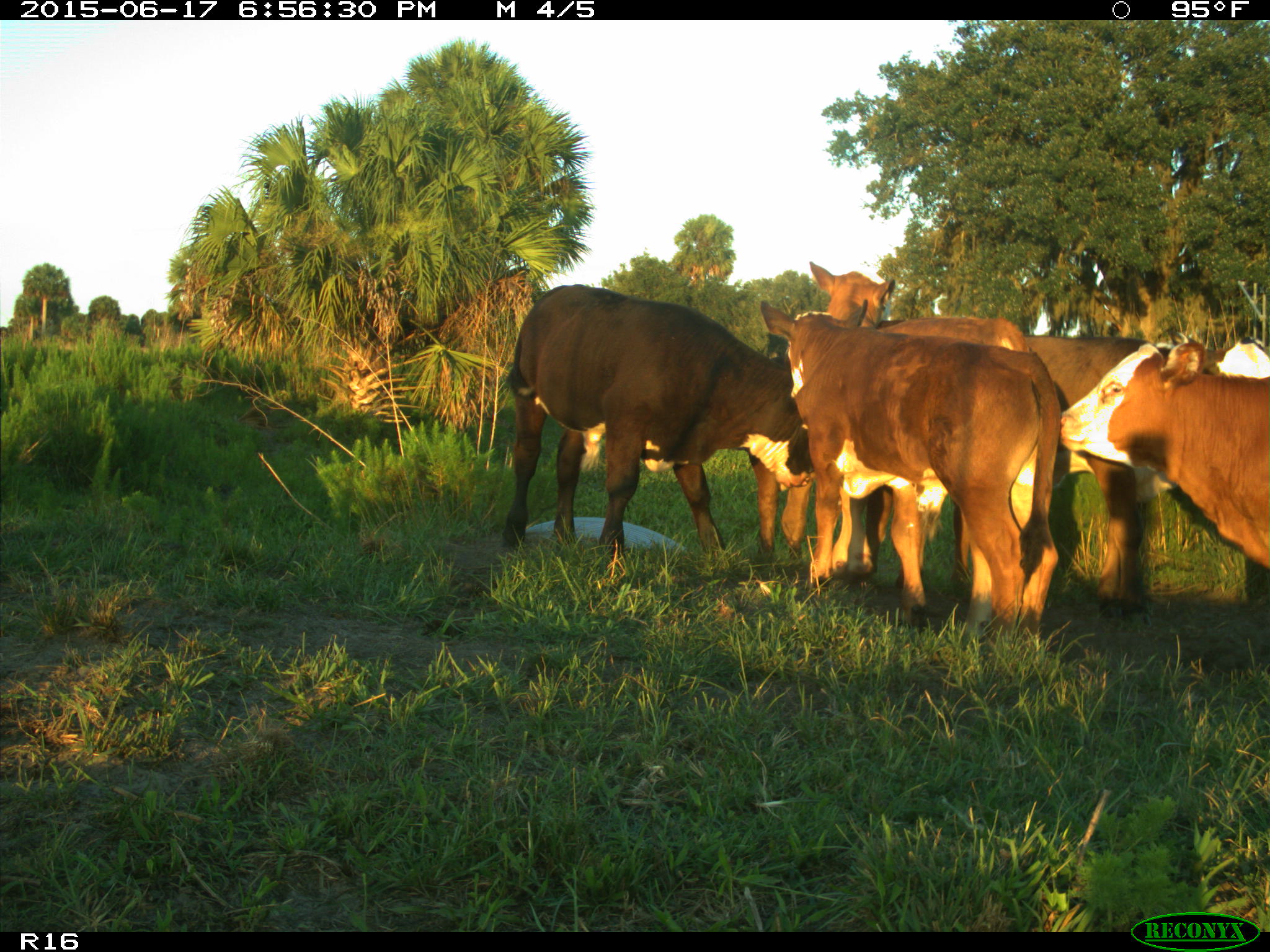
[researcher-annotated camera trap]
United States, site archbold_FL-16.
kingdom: Animalia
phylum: Chordata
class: Mammalia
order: Artiodactyla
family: Bovidae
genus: Bos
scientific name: Bos taurus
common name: domestic cow